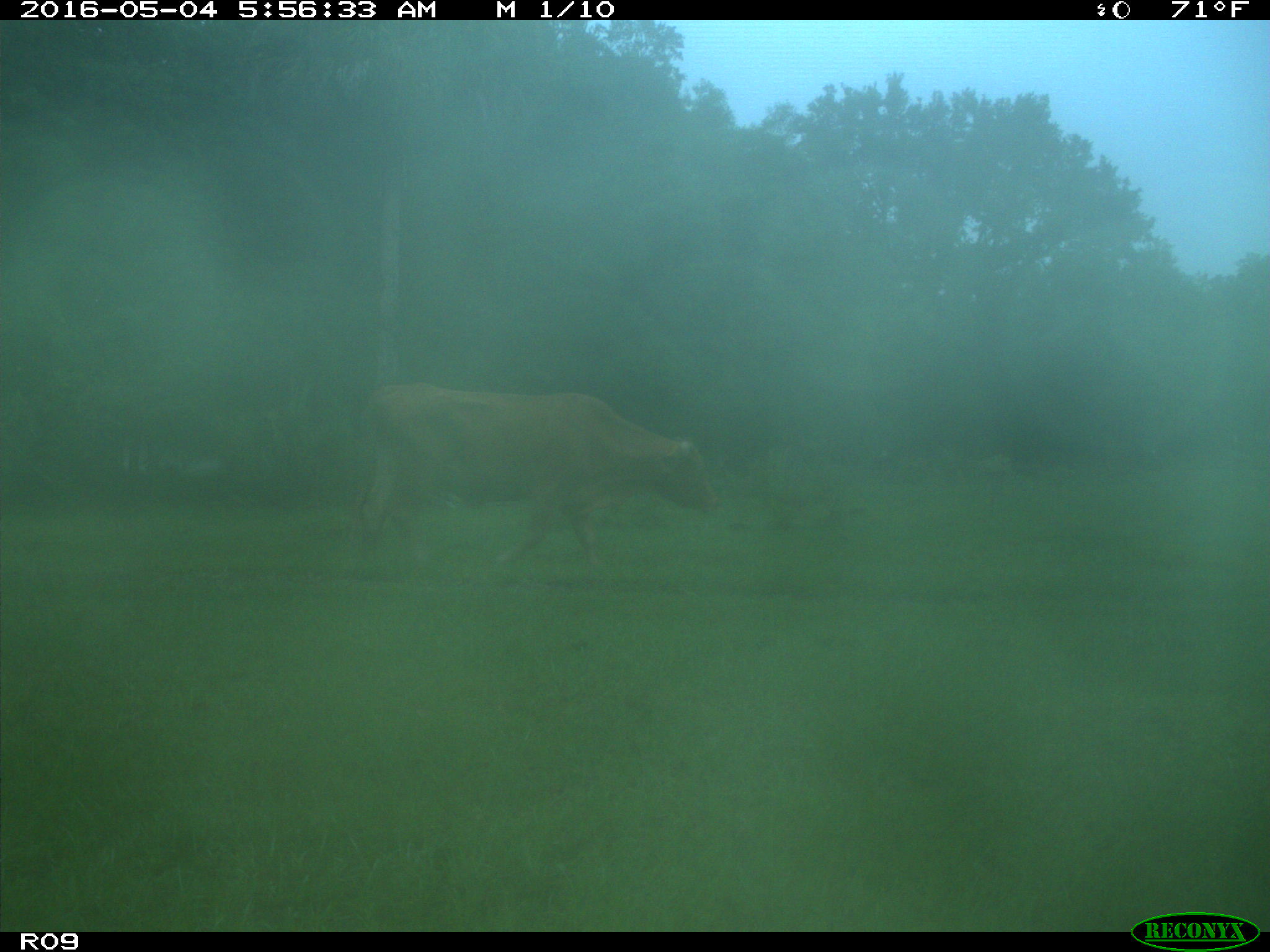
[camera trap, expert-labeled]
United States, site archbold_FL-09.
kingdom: Animalia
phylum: Chordata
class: Mammalia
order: Artiodactyla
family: Bovidae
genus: Bos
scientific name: Bos taurus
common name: domestic cow